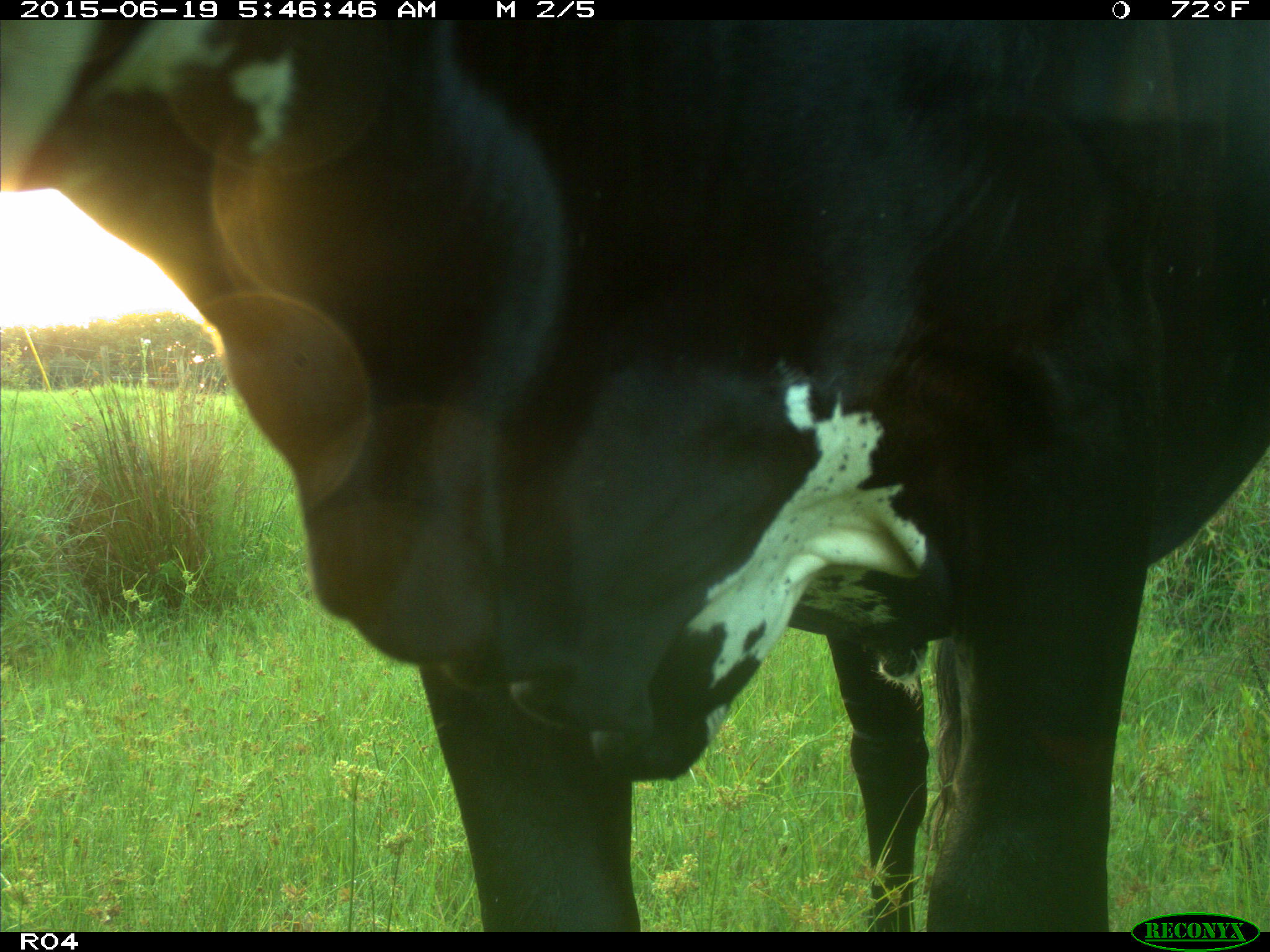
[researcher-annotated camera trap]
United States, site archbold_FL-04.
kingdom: Animalia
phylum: Chordata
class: Mammalia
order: Artiodactyla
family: Bovidae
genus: Bos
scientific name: Bos taurus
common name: domestic cow